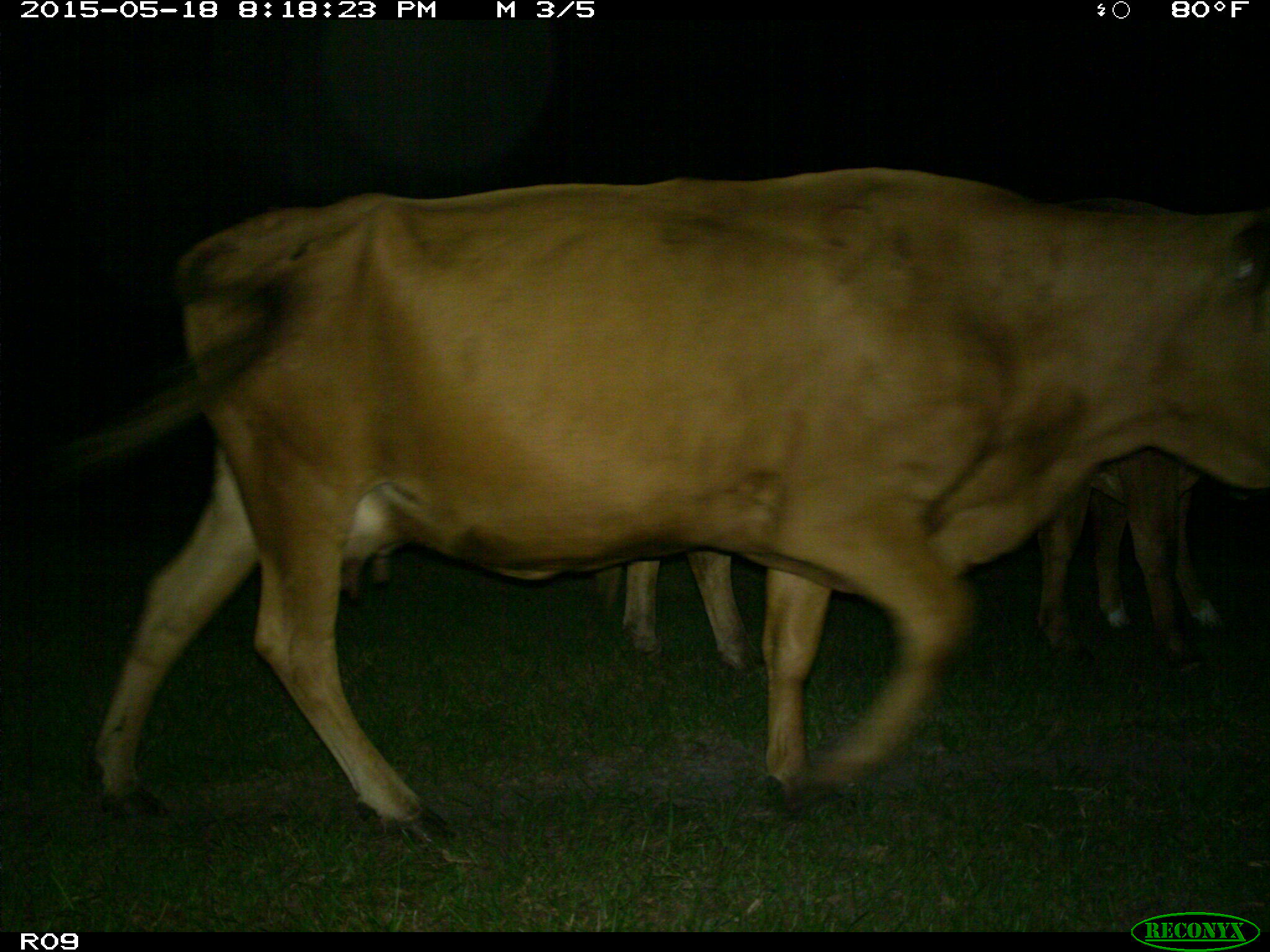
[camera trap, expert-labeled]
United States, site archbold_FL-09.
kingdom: Animalia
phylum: Chordata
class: Mammalia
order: Artiodactyla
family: Bovidae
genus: Bos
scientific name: Bos taurus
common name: domestic cow